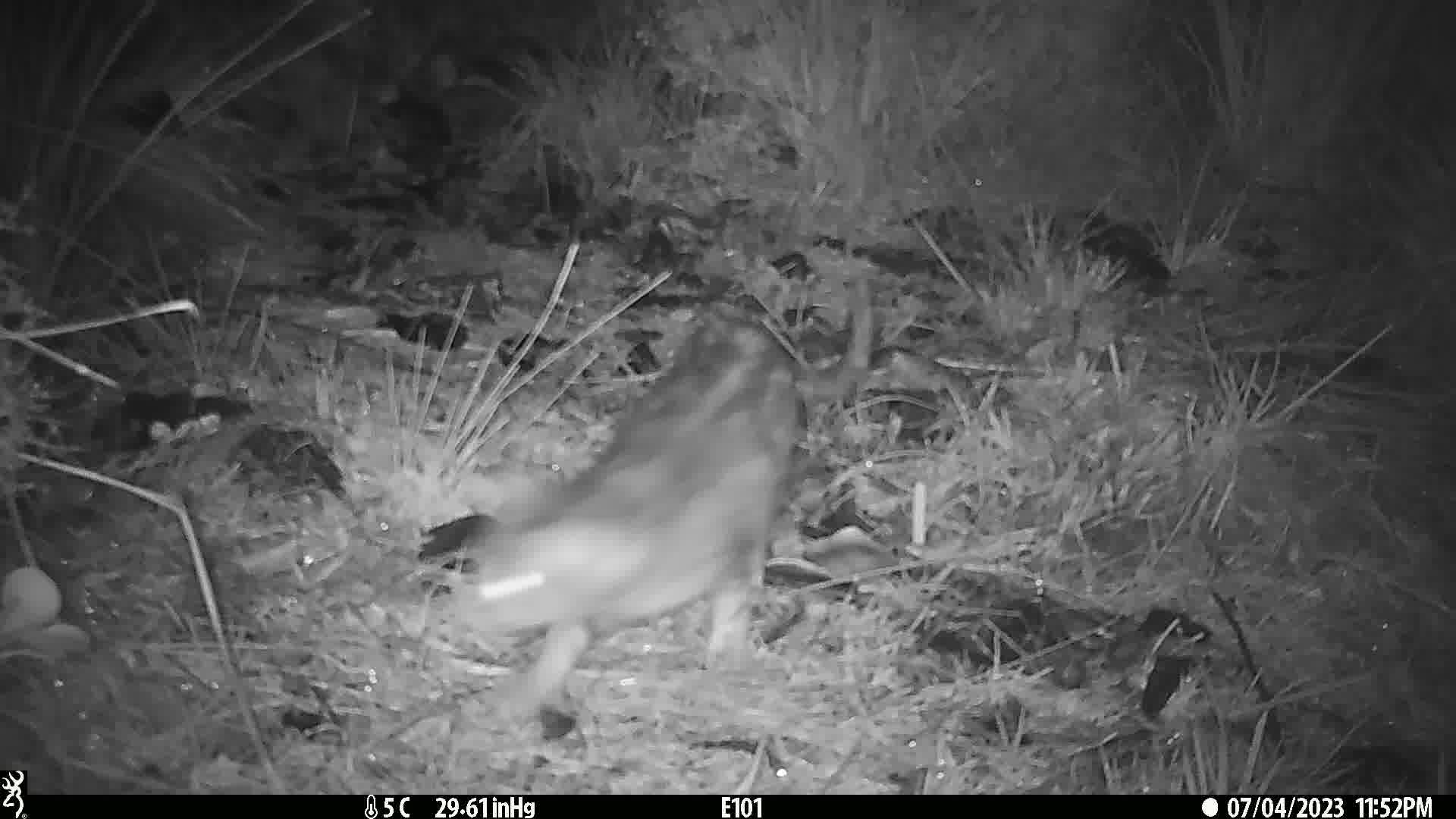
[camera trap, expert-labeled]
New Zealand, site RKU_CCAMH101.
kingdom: Animalia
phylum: Chordata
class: Mammalia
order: Carnivora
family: Felidae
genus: Felis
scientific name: Felis catus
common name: domestic cat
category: cat